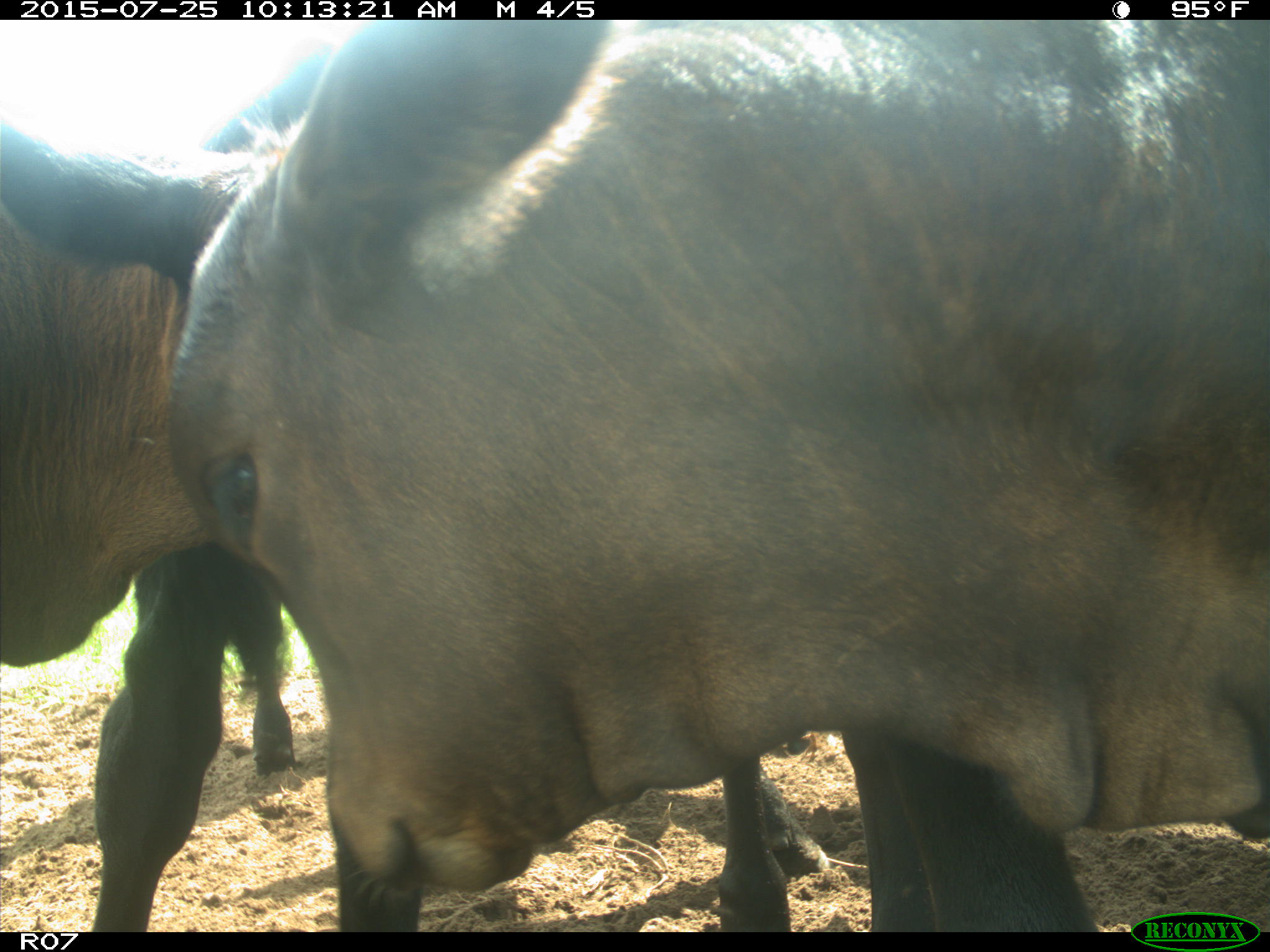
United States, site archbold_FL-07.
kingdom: Animalia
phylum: Chordata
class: Mammalia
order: Artiodactyla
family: Bovidae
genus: Bos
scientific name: Bos taurus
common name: domestic cow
Bos taurus (domestic cow).